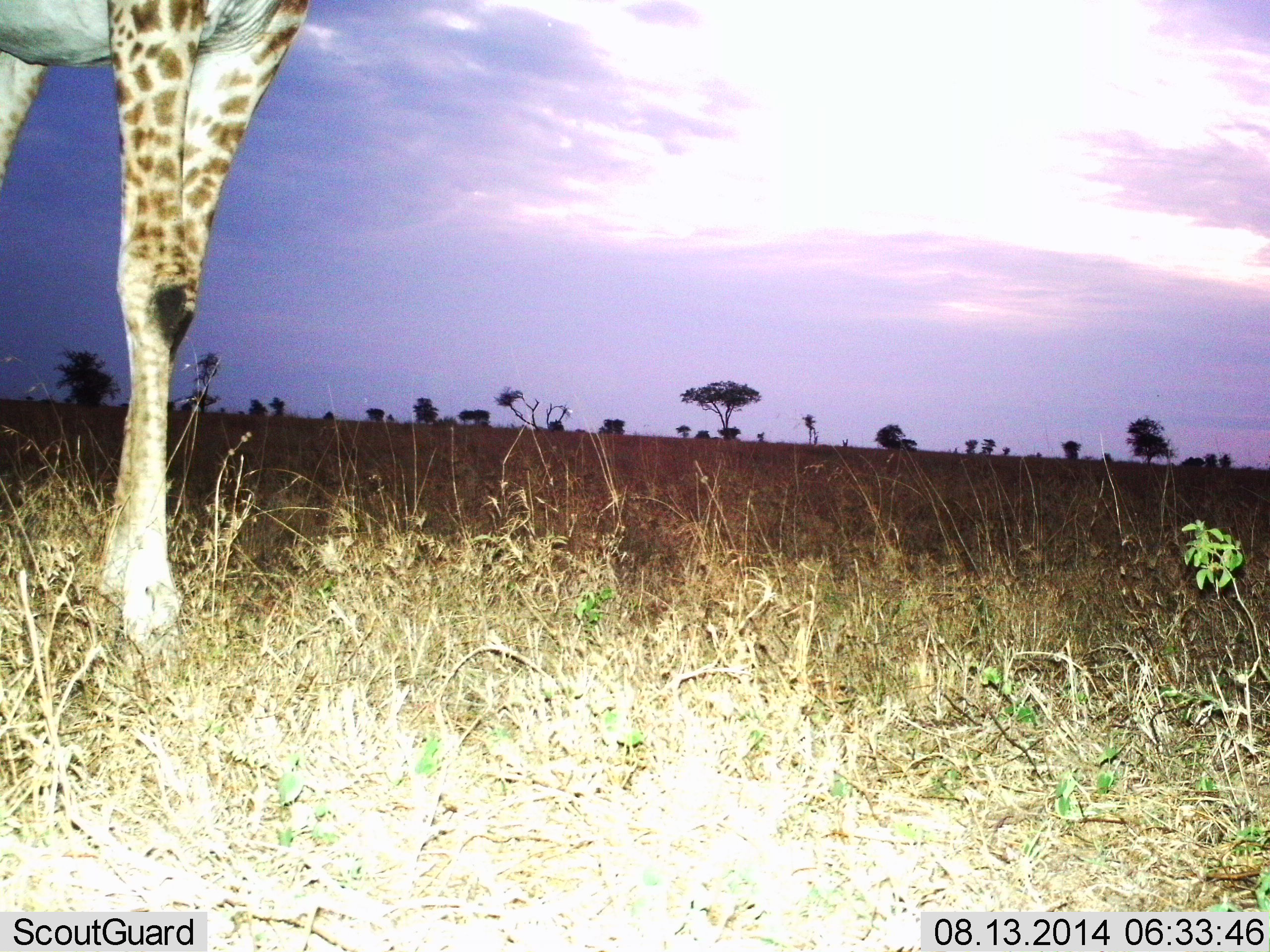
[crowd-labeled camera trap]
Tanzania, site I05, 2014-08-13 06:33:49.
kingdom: Animalia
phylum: Chordata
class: Mammalia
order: Artiodactyla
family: Giraffidae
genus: Giraffa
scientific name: Giraffa camelopardalis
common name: giraffe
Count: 1.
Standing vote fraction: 90%.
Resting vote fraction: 0%.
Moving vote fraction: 10%.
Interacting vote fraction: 0%.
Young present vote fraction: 0%.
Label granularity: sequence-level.